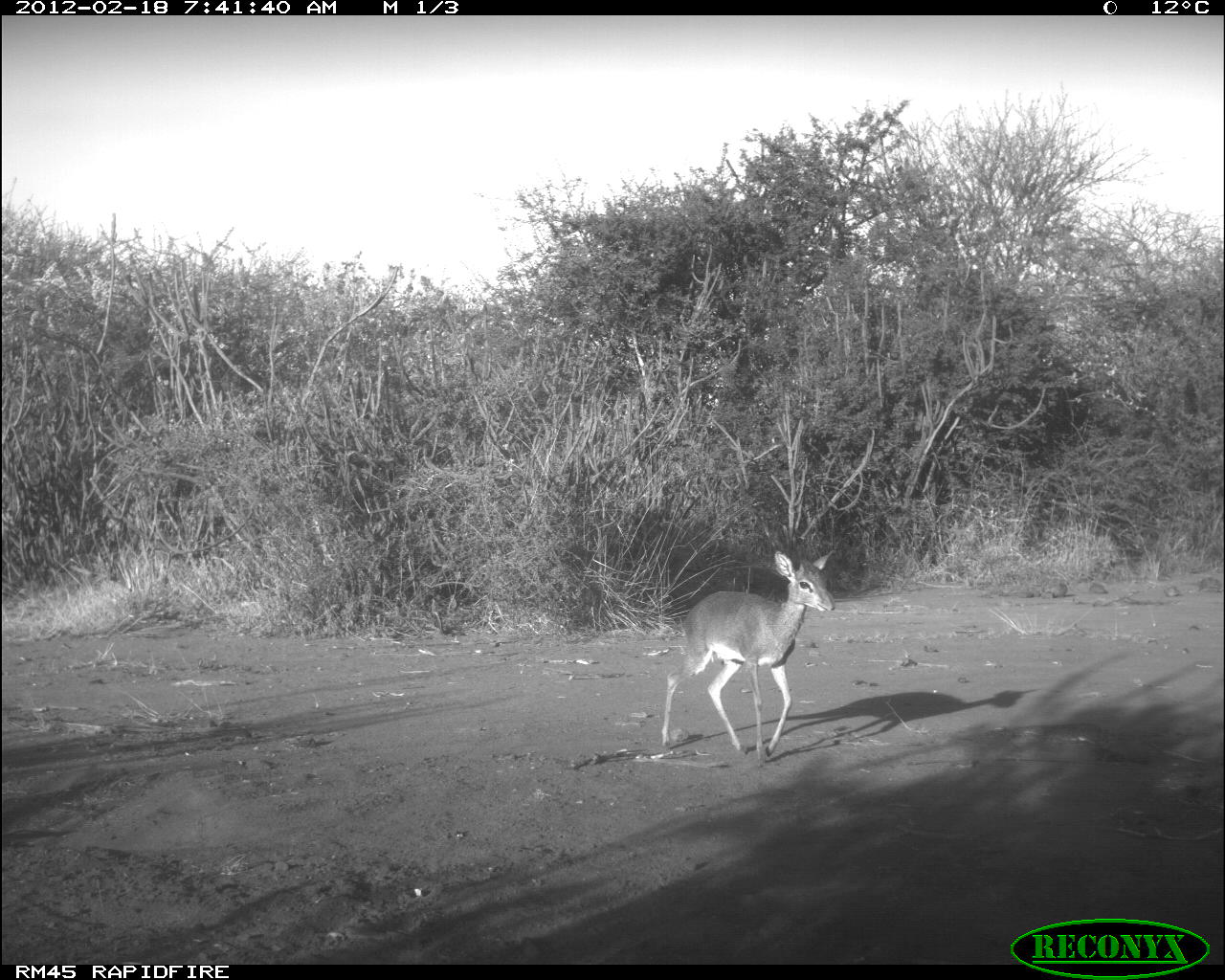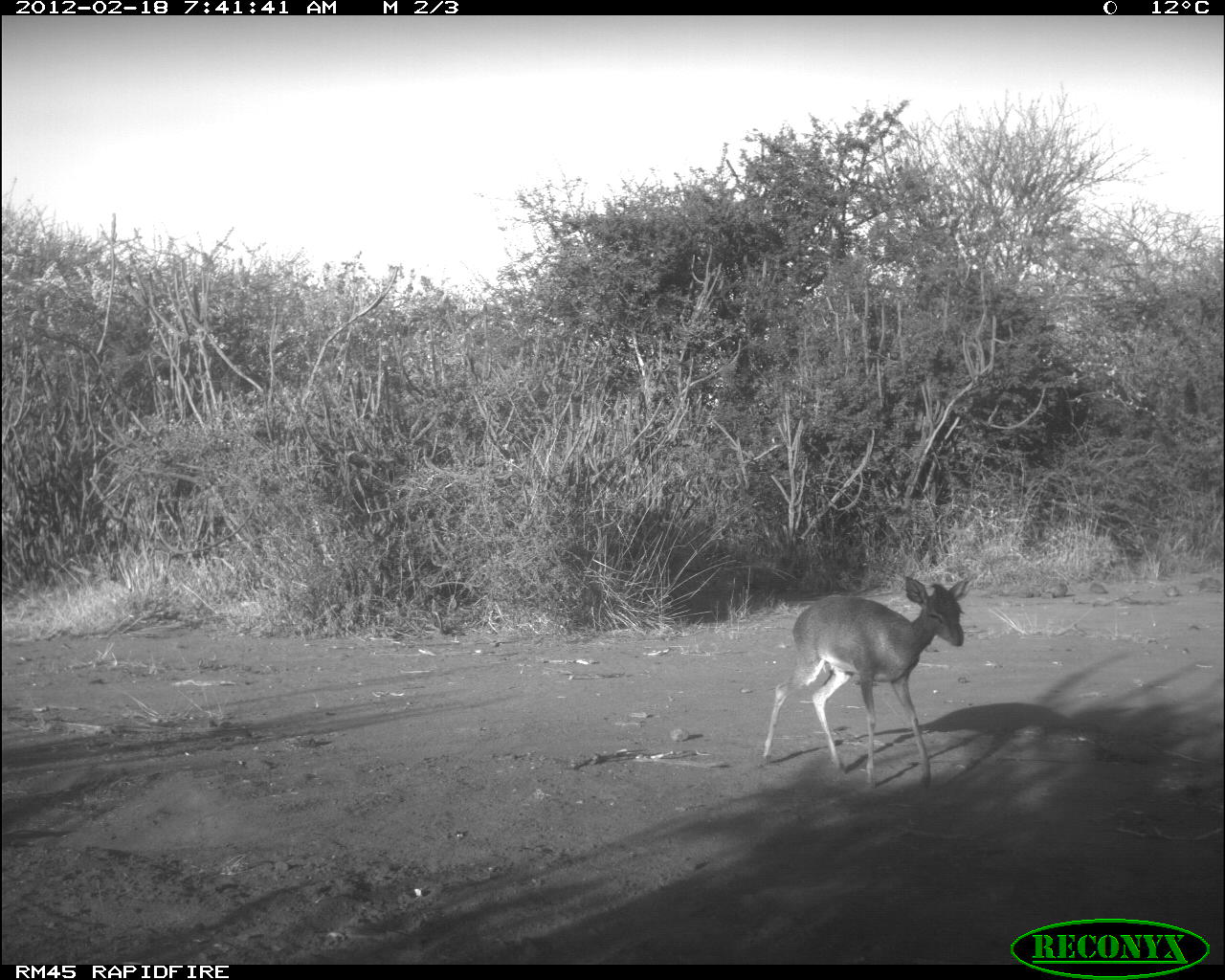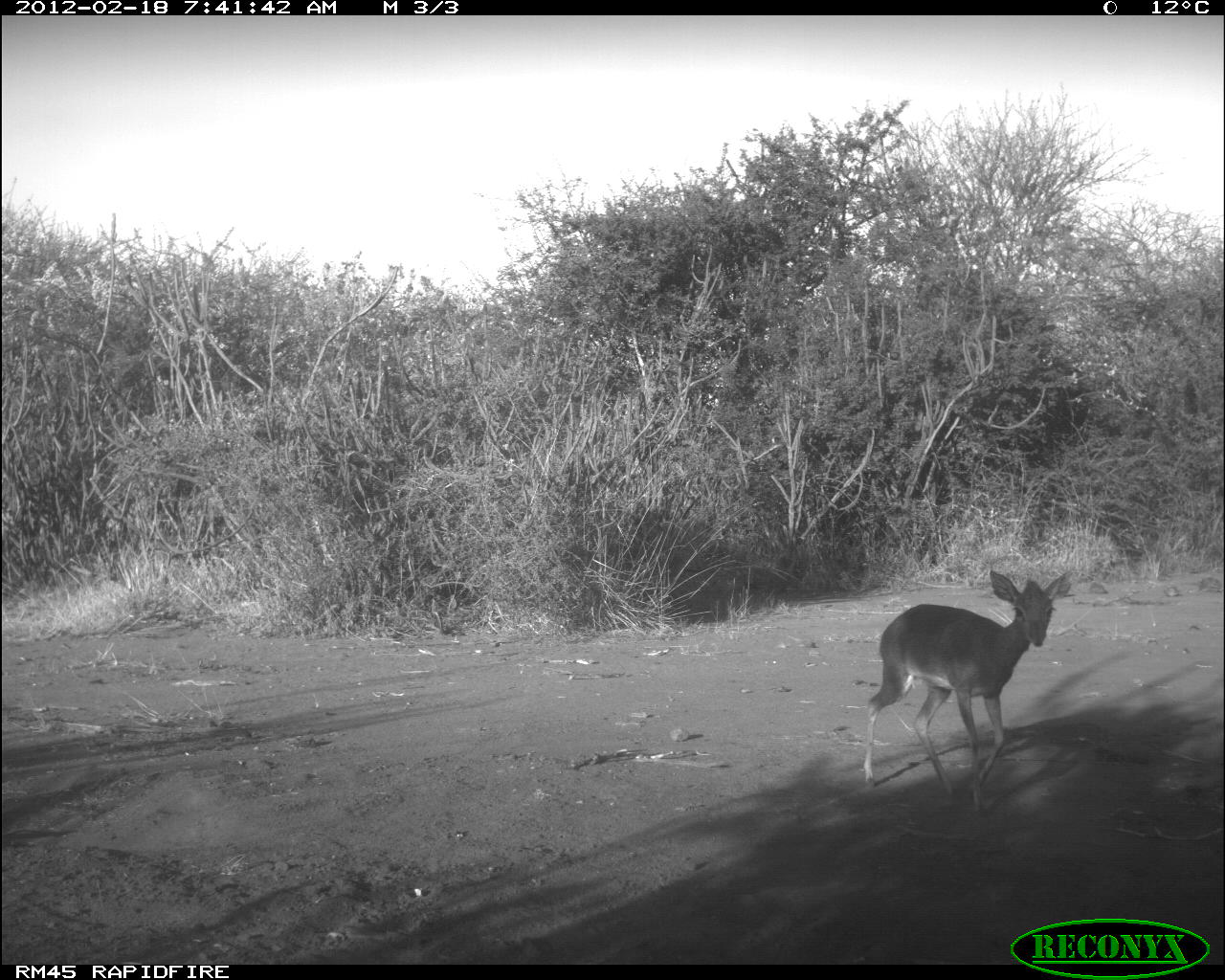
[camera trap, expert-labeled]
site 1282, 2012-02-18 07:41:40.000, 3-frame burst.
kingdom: Animalia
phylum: Chordata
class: Mammalia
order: Artiodactyla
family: Bovidae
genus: Madoqua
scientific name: Madoqua guentheri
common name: günther's dik-dik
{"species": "Madoqua guentheri (günther's dik-dik)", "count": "1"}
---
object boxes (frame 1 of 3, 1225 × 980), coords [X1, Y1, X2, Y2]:
madoqua guentheri: [660, 549, 837, 767]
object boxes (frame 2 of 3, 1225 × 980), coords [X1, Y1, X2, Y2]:
madoqua guentheri: [760, 574, 974, 790]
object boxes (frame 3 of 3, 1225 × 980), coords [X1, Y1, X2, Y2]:
madoqua guentheri: [860, 565, 1074, 818]